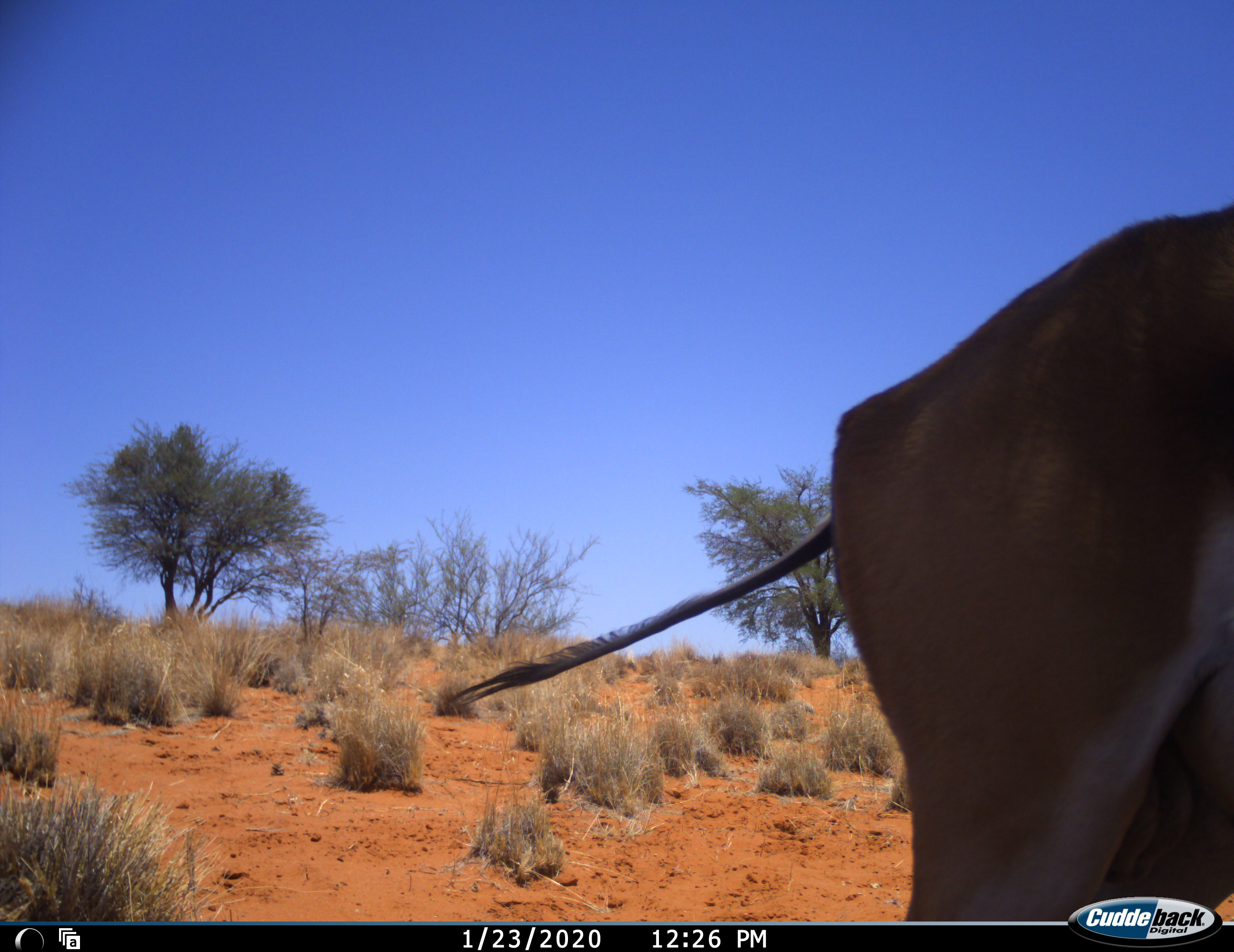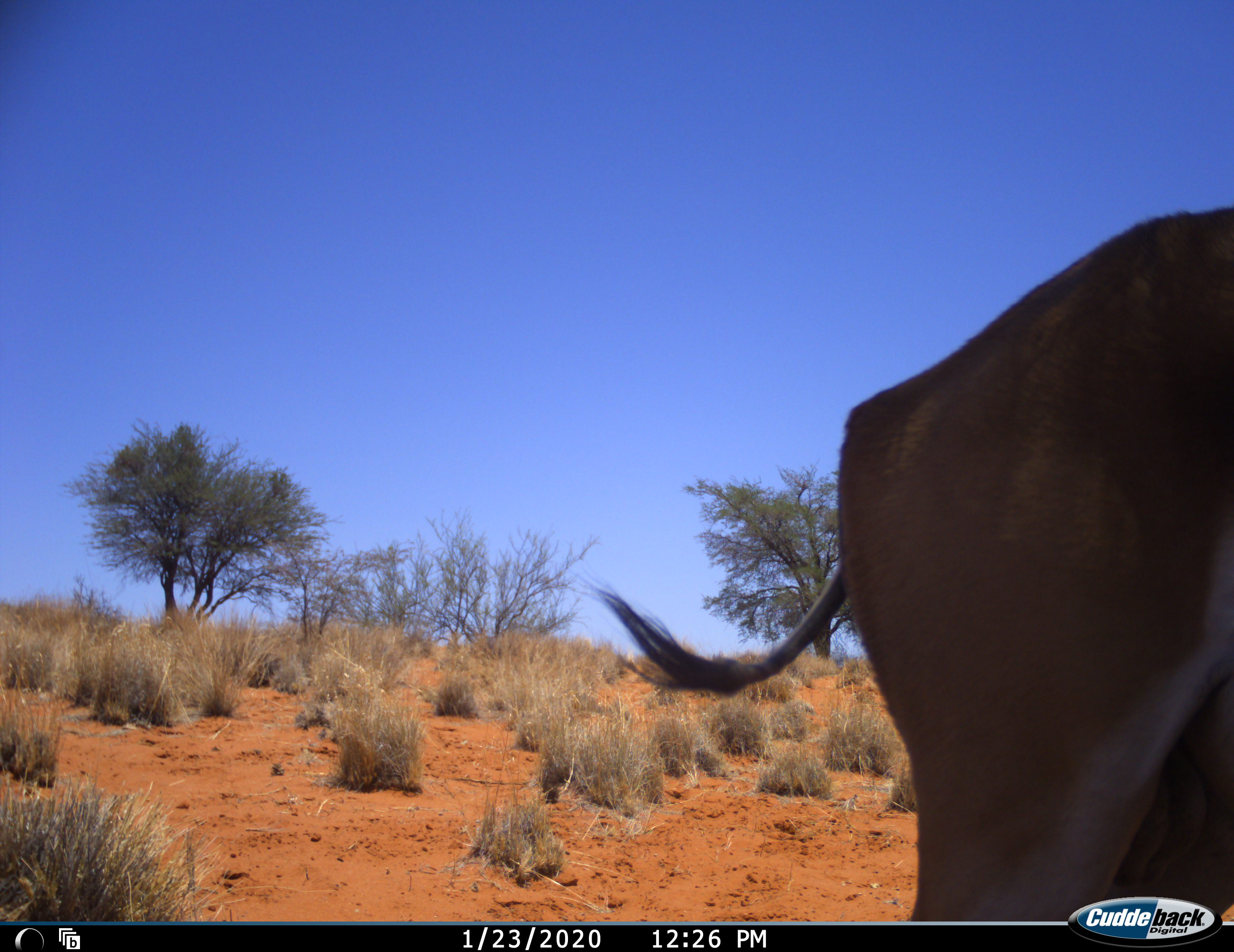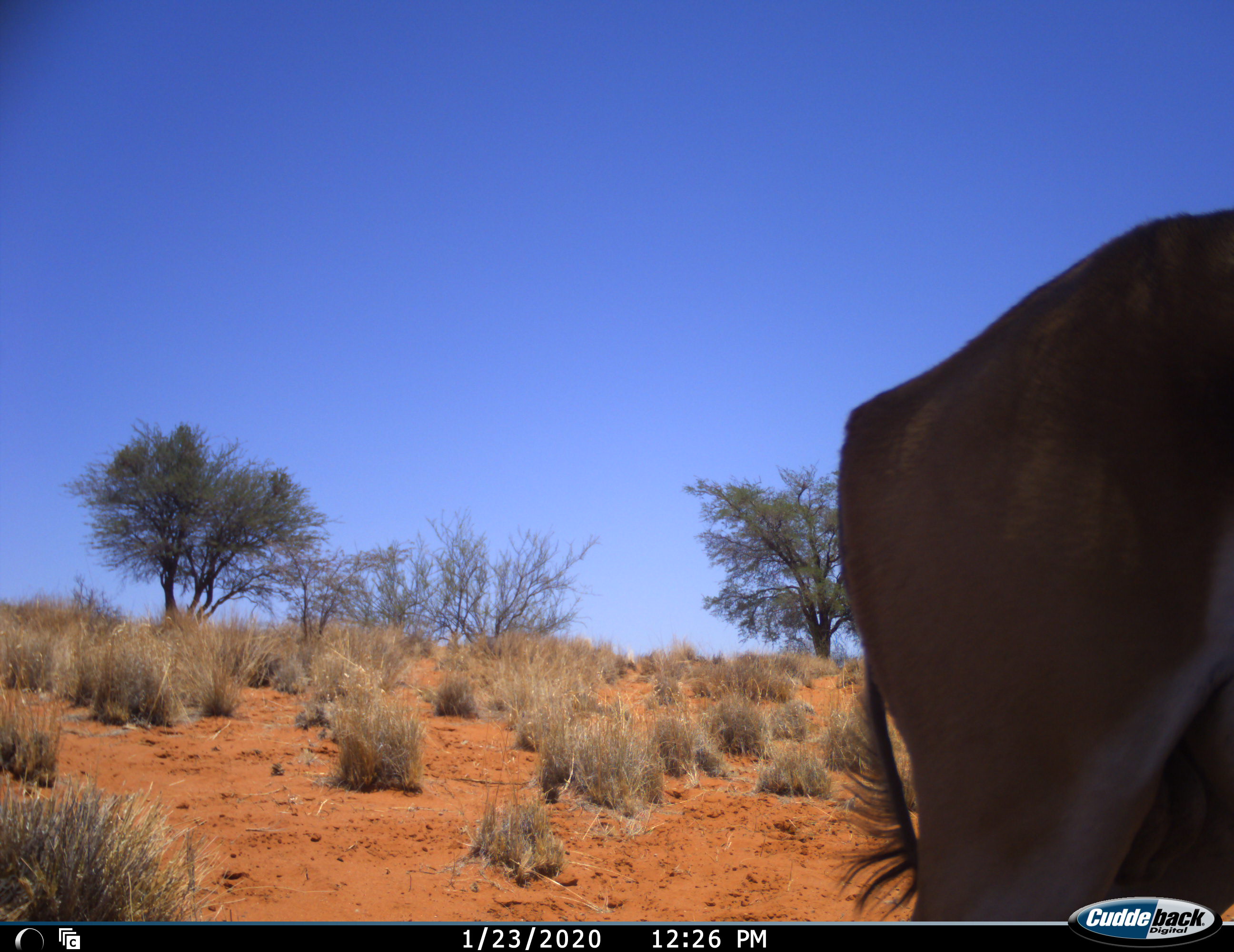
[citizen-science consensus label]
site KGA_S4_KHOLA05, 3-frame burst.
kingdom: Animalia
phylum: Chordata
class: Mammalia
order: Artiodactyla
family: Bovidae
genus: Antidorcas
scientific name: Antidorcas marsupialis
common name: springbok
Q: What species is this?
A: Springbok (Antidorcas marsupialis).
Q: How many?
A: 1.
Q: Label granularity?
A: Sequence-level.